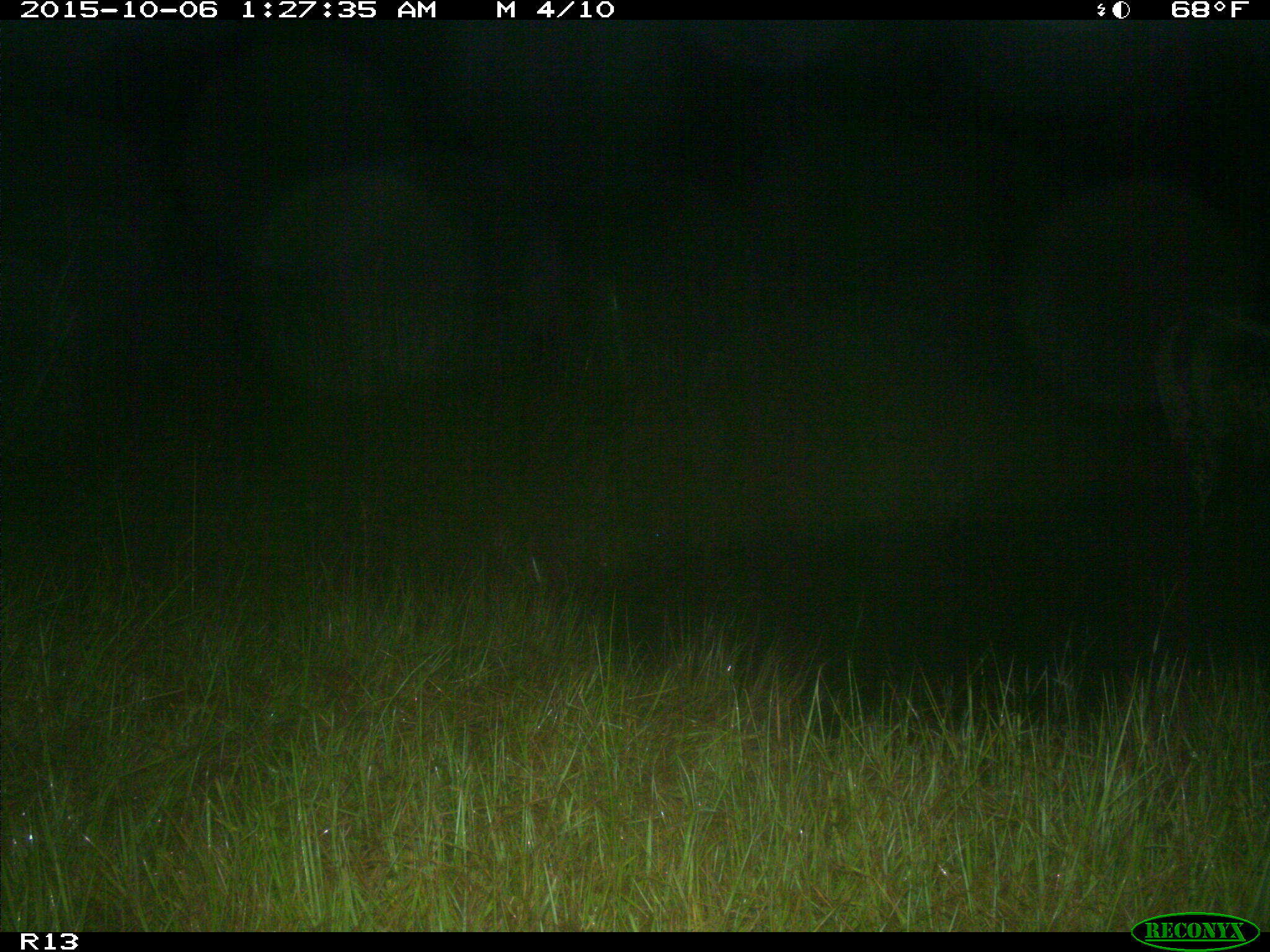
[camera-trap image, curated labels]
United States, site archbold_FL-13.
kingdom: Animalia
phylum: Chordata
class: Mammalia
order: Artiodactyla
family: Bovidae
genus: Bos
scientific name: Bos taurus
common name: domestic cow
Bos taurus (domestic cow).